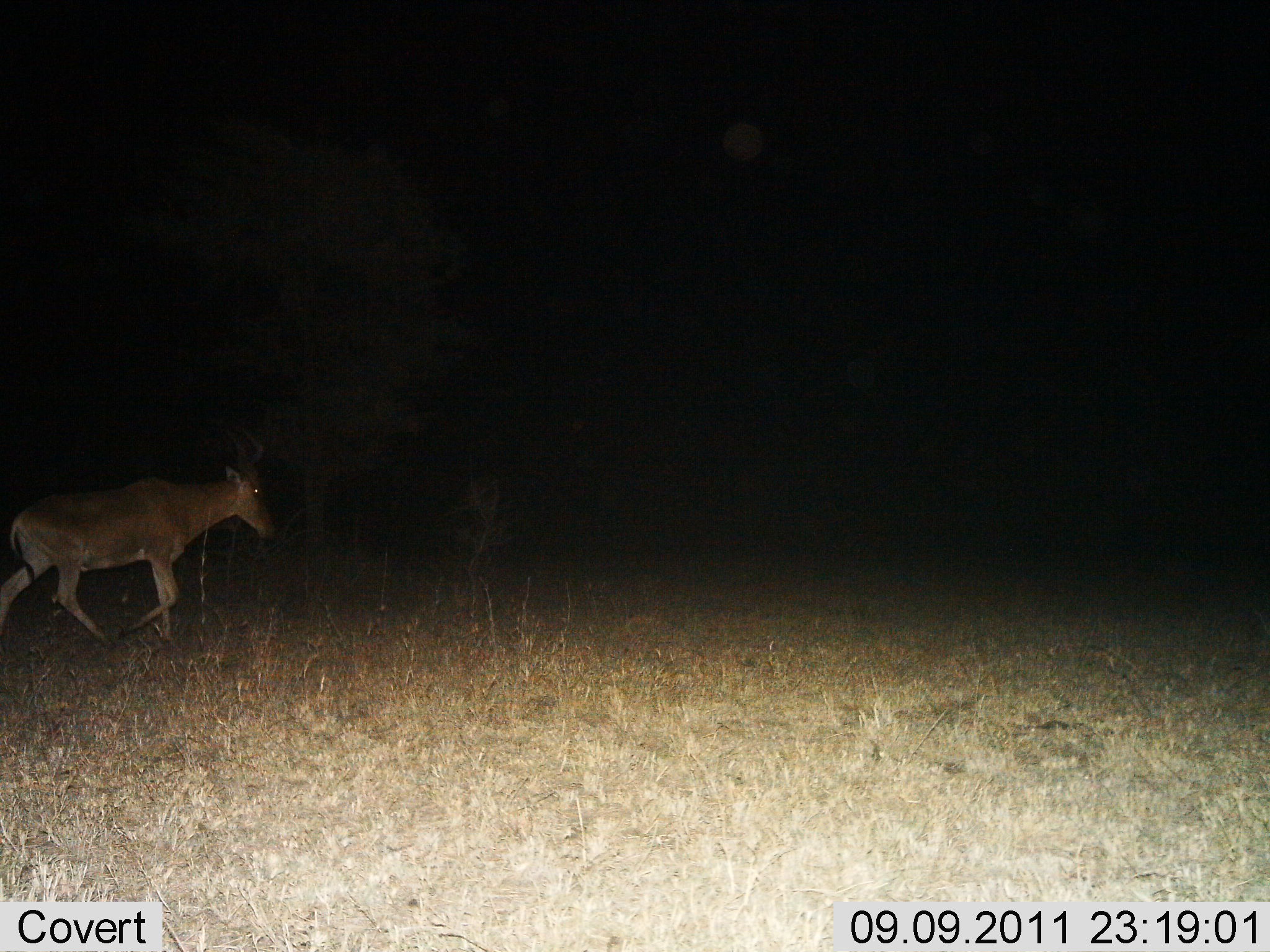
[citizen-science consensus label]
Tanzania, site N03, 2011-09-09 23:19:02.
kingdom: Animalia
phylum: Chordata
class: Mammalia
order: Artiodactyla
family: Bovidae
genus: Alcelaphus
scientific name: Alcelaphus buselaphus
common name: hartebeest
Hartebeest (Alcelaphus buselaphus), count 1. Behavior (volunteer vote fractions): standing 8%, resting 0%, moving 92%, interacting 0%. Young present (vote fraction): 0%. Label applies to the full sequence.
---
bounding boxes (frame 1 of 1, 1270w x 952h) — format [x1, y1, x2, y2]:
animal: [0, 428, 279, 654]